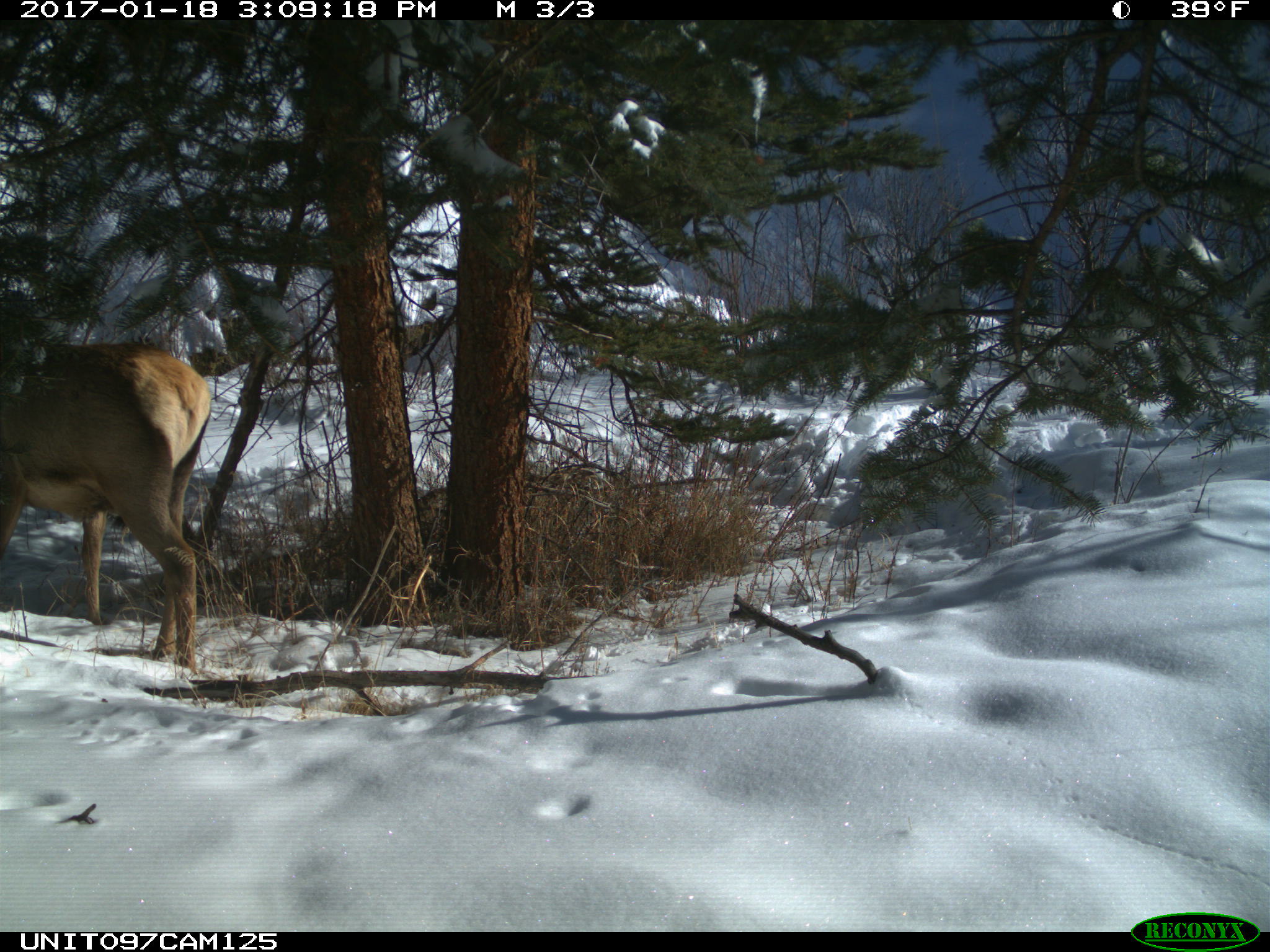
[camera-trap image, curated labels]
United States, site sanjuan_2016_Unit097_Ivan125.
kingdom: Animalia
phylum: Chordata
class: Mammalia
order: Artiodactyla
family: Cervidae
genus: Cervus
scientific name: Cervus elaphus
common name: red deer